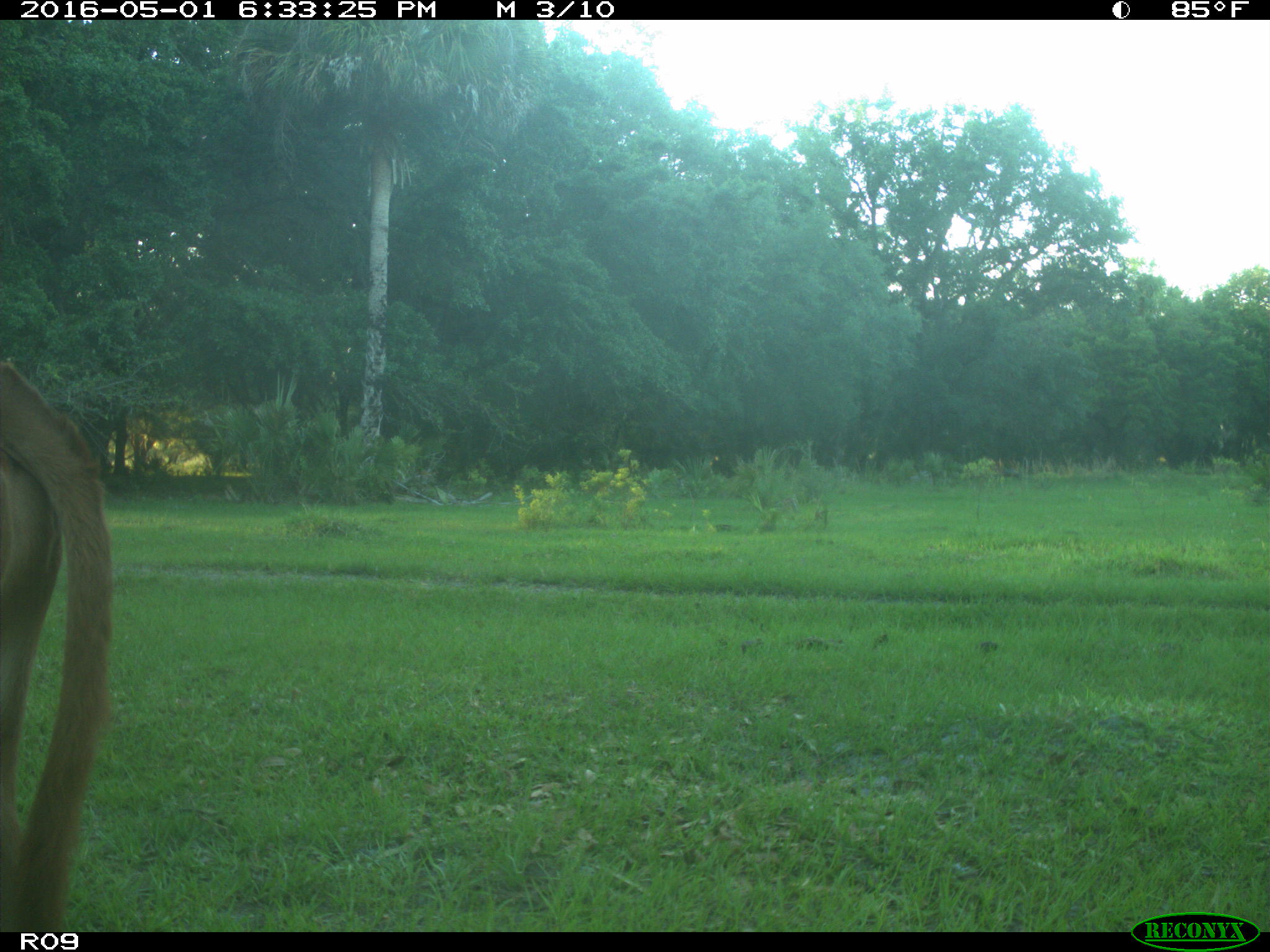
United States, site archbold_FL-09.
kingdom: Animalia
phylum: Chordata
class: Mammalia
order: Artiodactyla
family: Bovidae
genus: Bos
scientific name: Bos taurus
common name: domestic cow